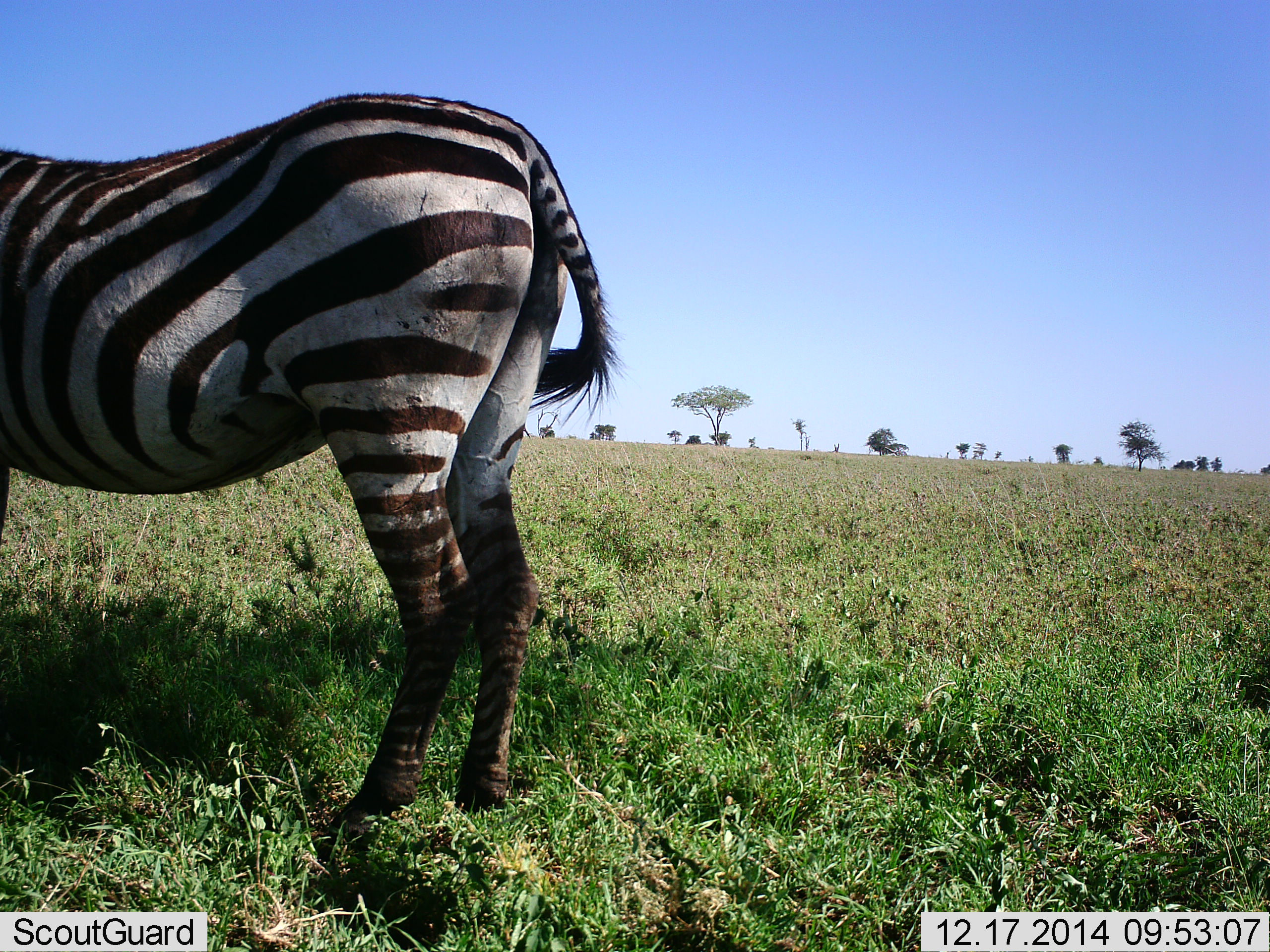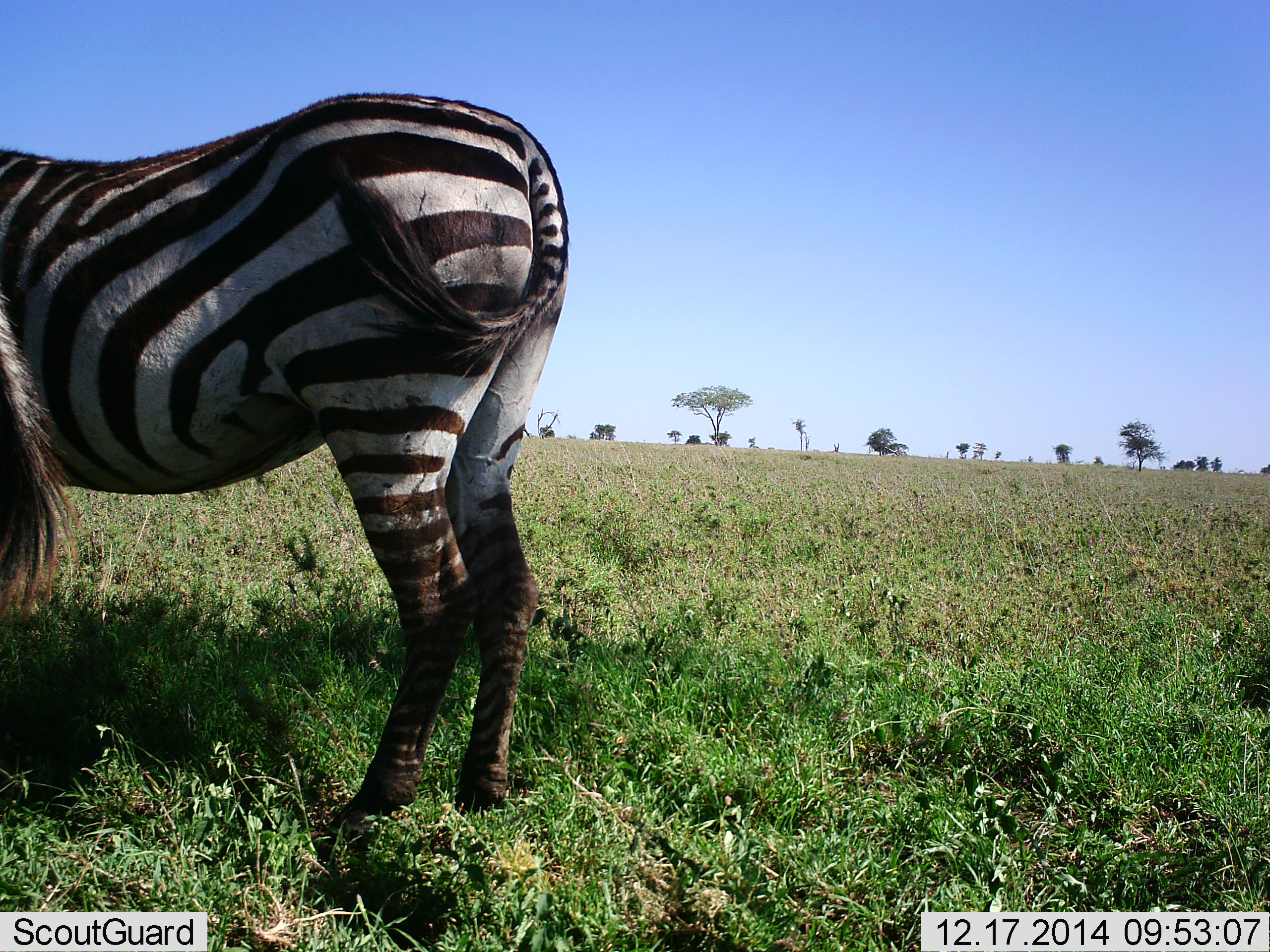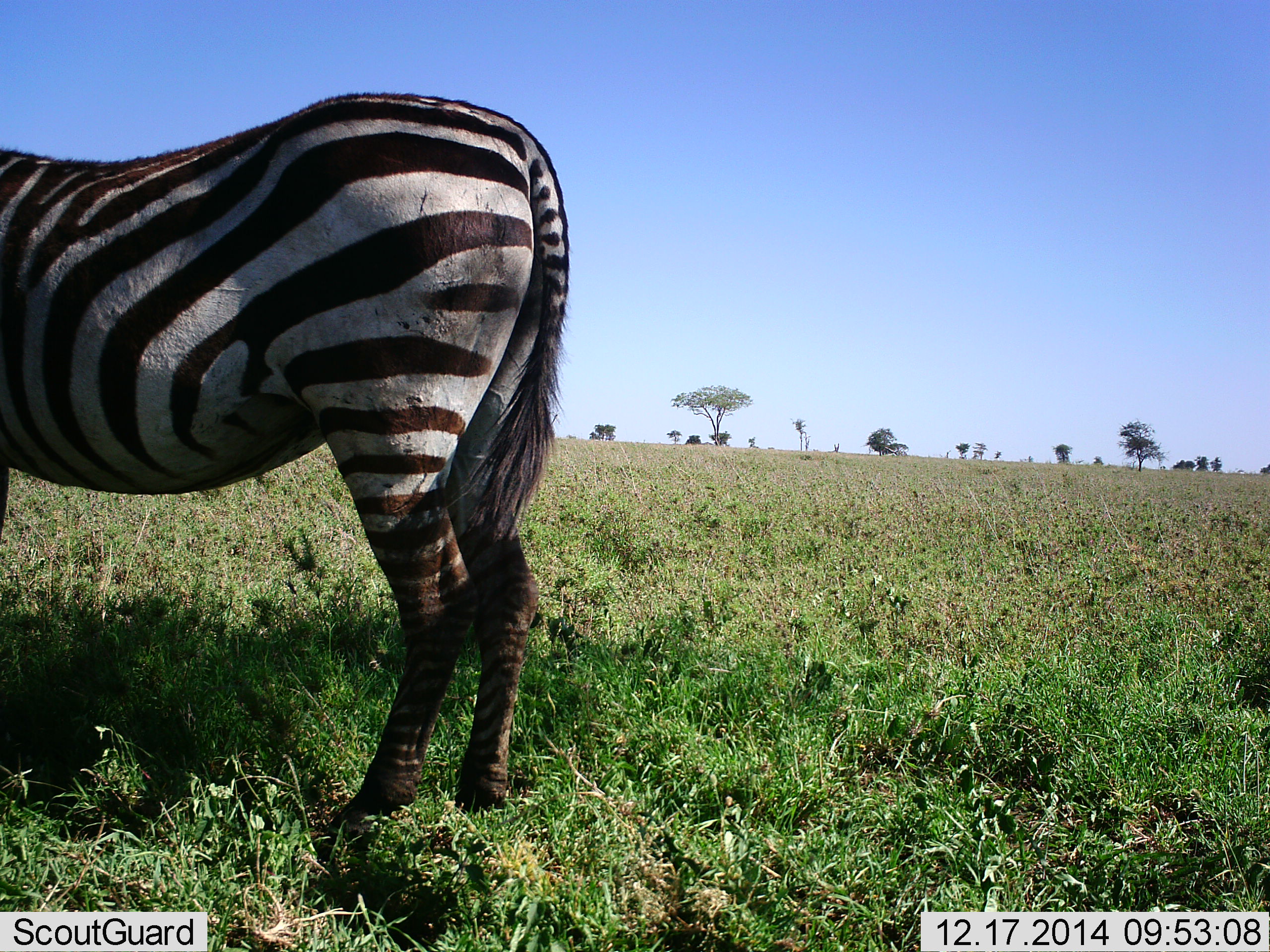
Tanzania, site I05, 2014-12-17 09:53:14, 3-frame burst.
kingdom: Animalia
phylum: Chordata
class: Mammalia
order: Perissodactyla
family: Equidae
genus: Equus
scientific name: Equus quagga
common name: plains zebra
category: zebra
Zebra (plains zebra) (Equus quagga), count 2. Behavior (volunteer vote fractions): standing 90%, resting 10%, moving 0%, interacting 0%. Young present (vote fraction): 0%. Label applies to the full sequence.